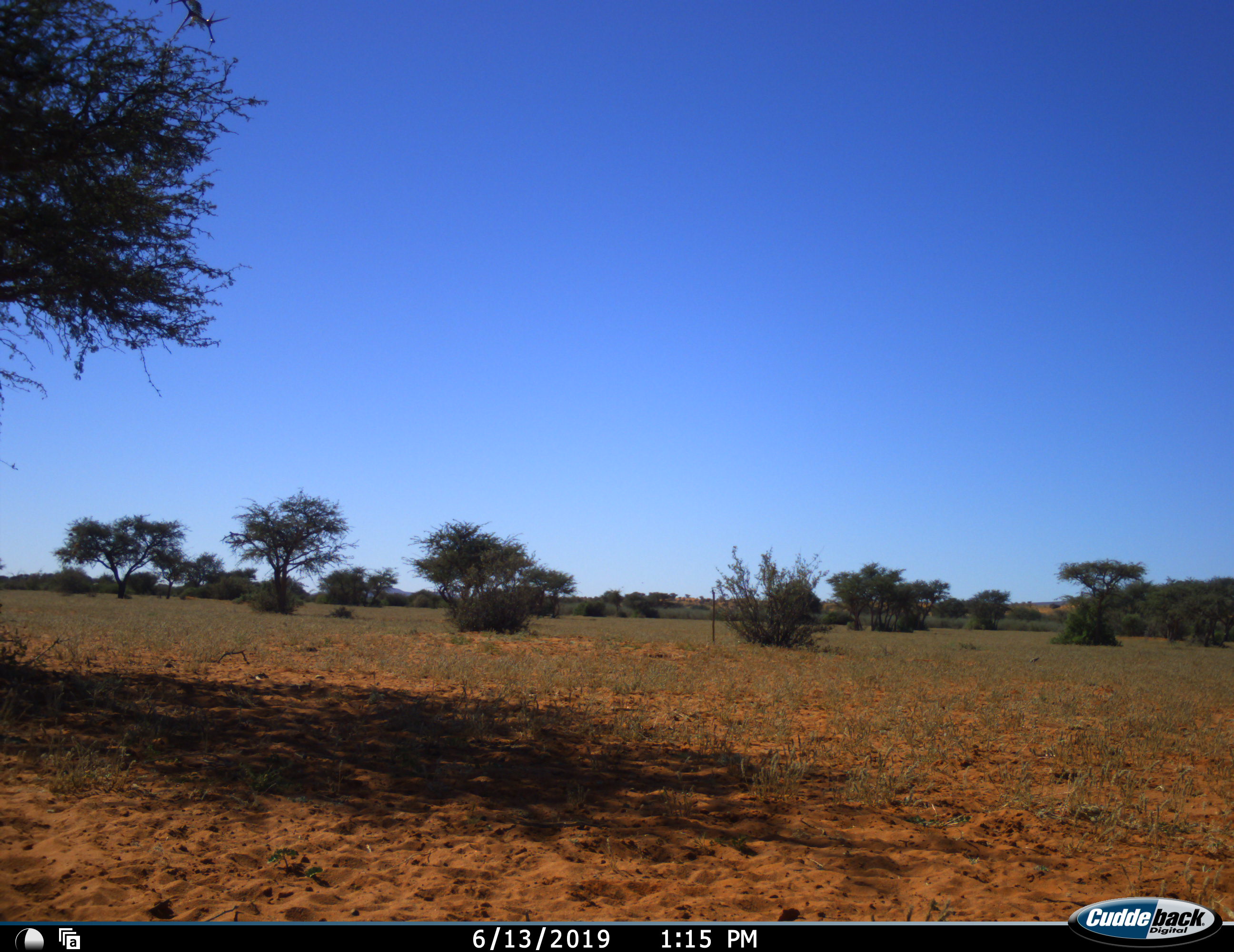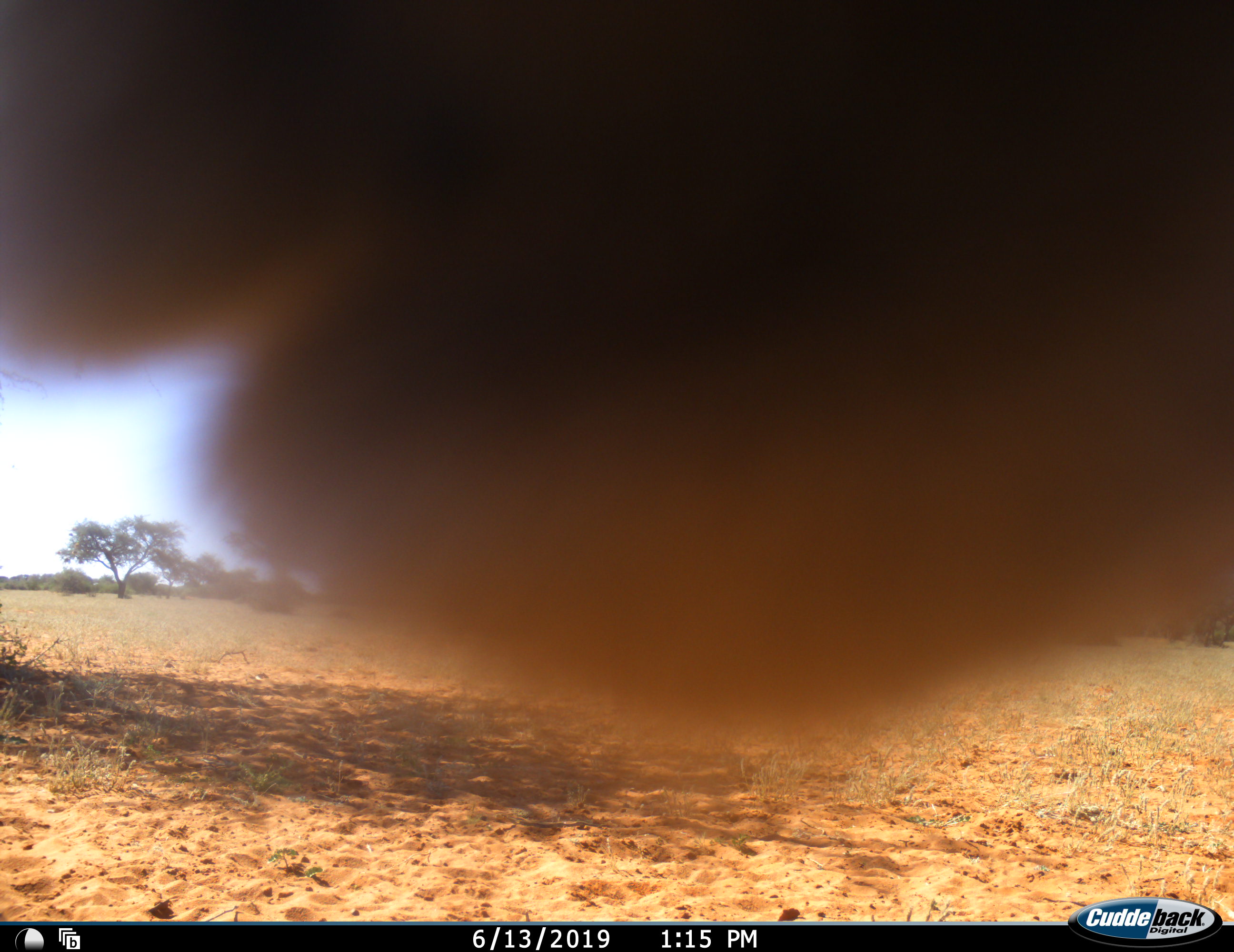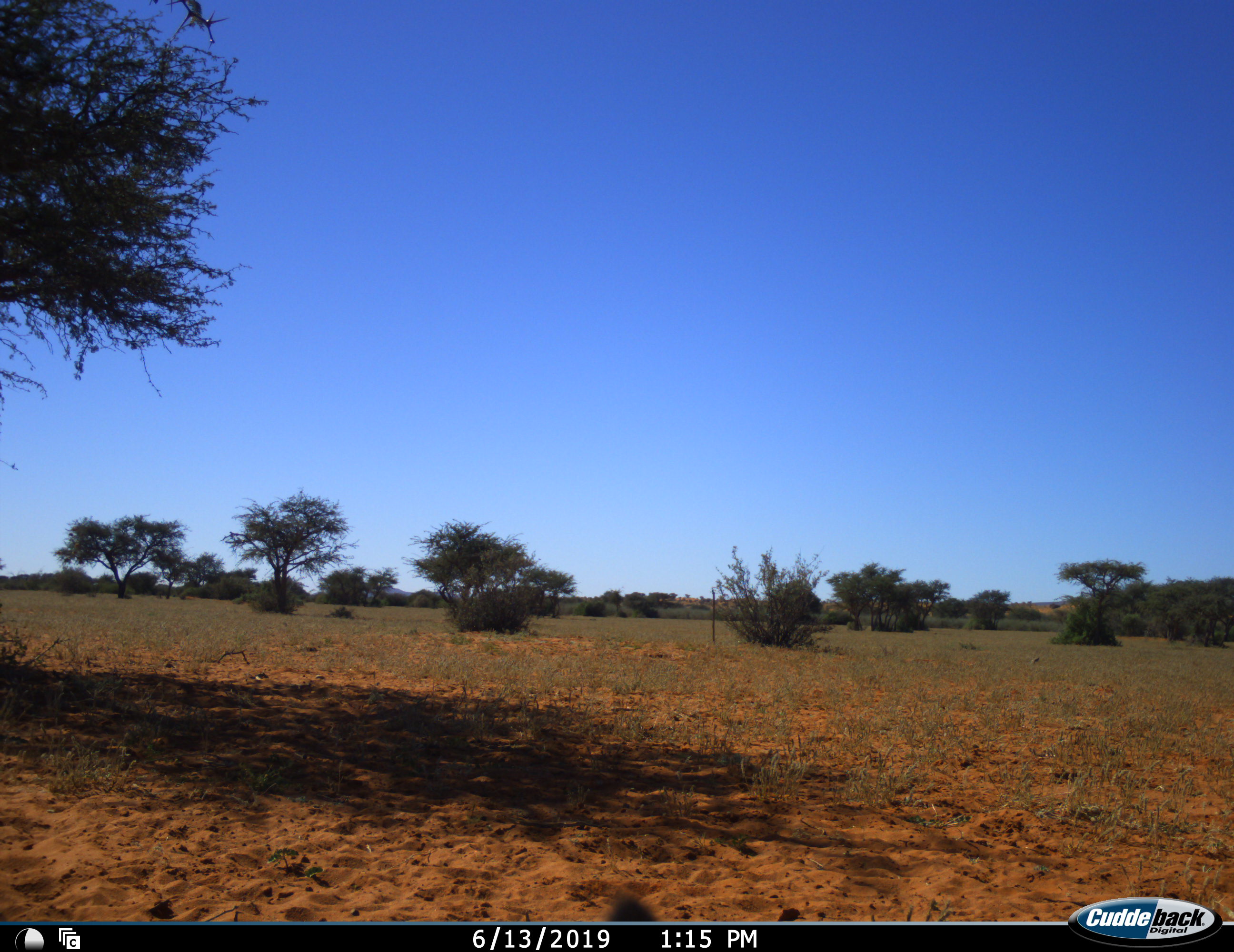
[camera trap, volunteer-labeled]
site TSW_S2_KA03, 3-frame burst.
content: unidentified animal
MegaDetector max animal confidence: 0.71